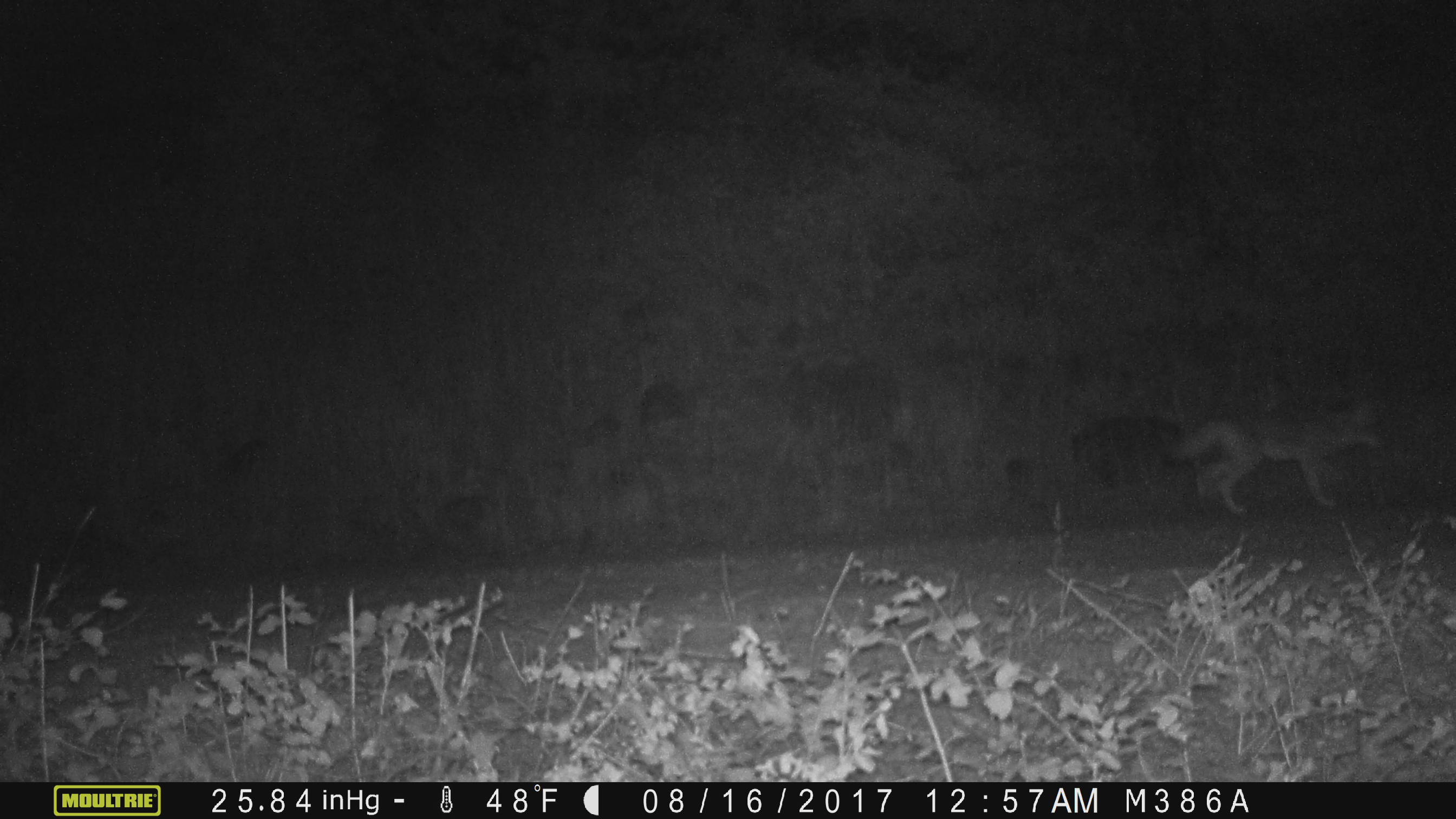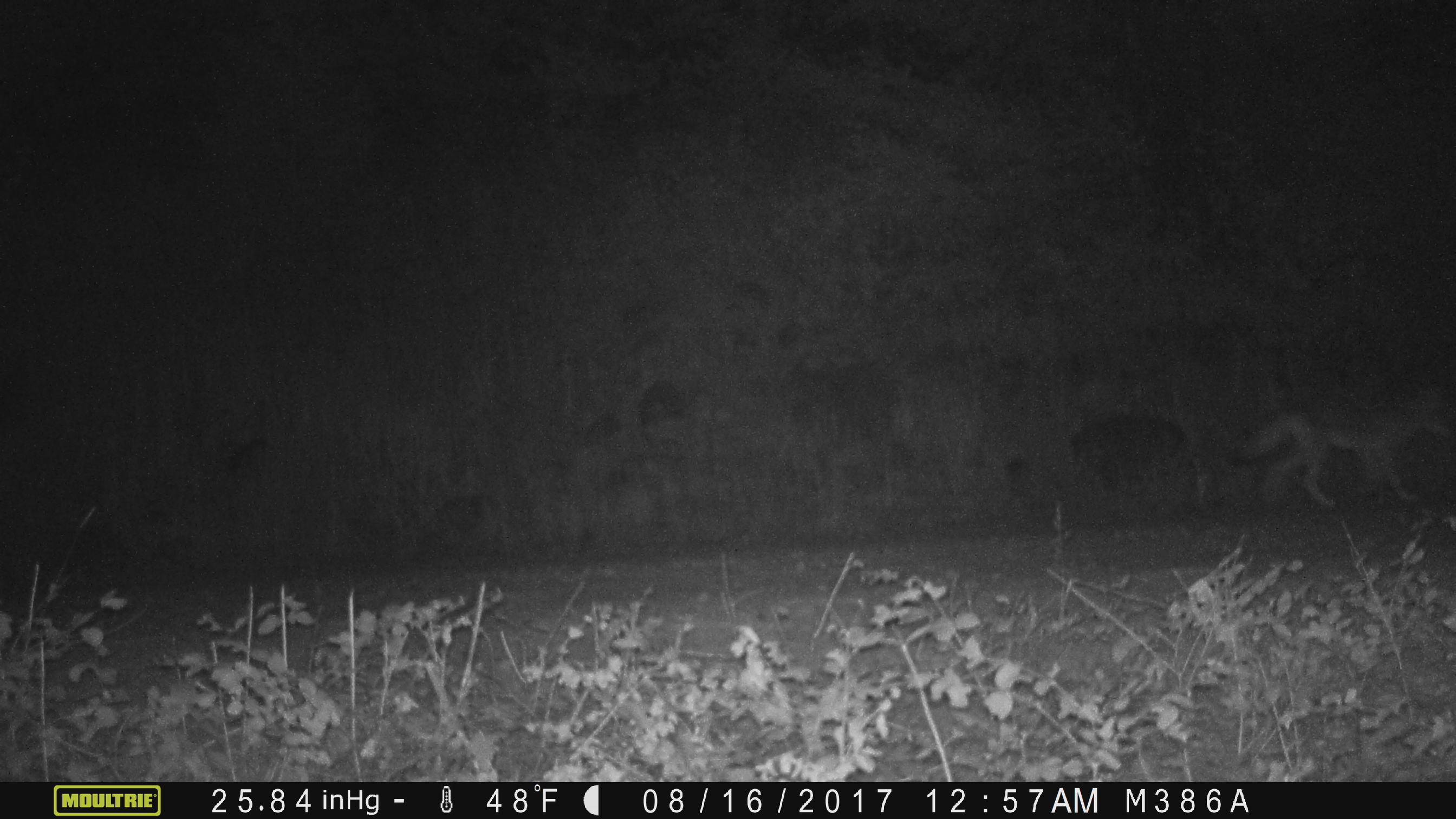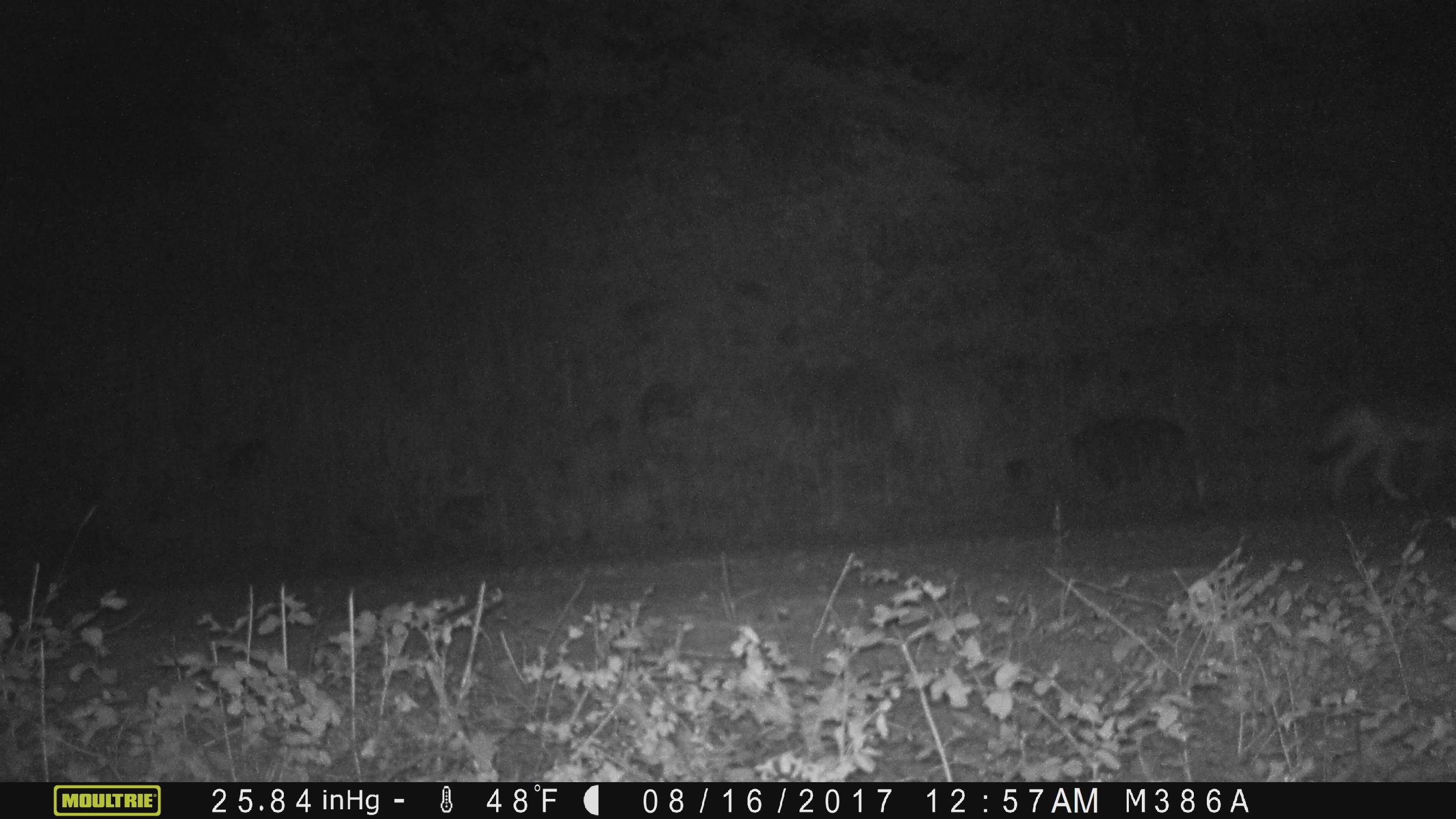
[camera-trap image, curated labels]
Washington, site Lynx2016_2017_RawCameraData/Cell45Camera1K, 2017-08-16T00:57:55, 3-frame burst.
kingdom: Animalia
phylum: Chordata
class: Mammalia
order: Carnivora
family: Canidae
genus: Canis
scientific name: Canis latrans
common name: coyote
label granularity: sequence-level